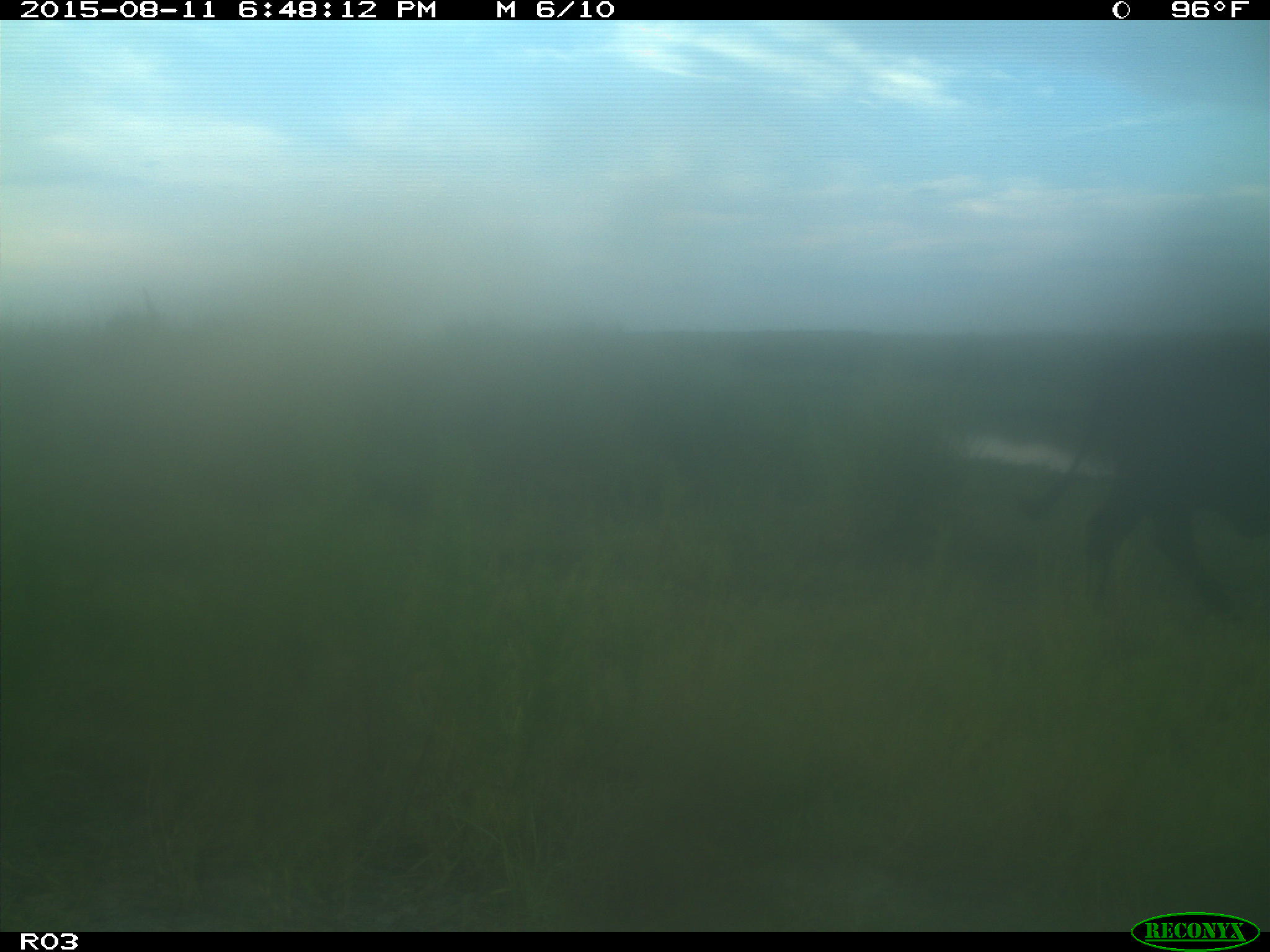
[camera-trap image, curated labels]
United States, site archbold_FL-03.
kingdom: Animalia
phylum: Chordata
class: Mammalia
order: Artiodactyla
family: Bovidae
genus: Bos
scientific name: Bos taurus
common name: domestic cow